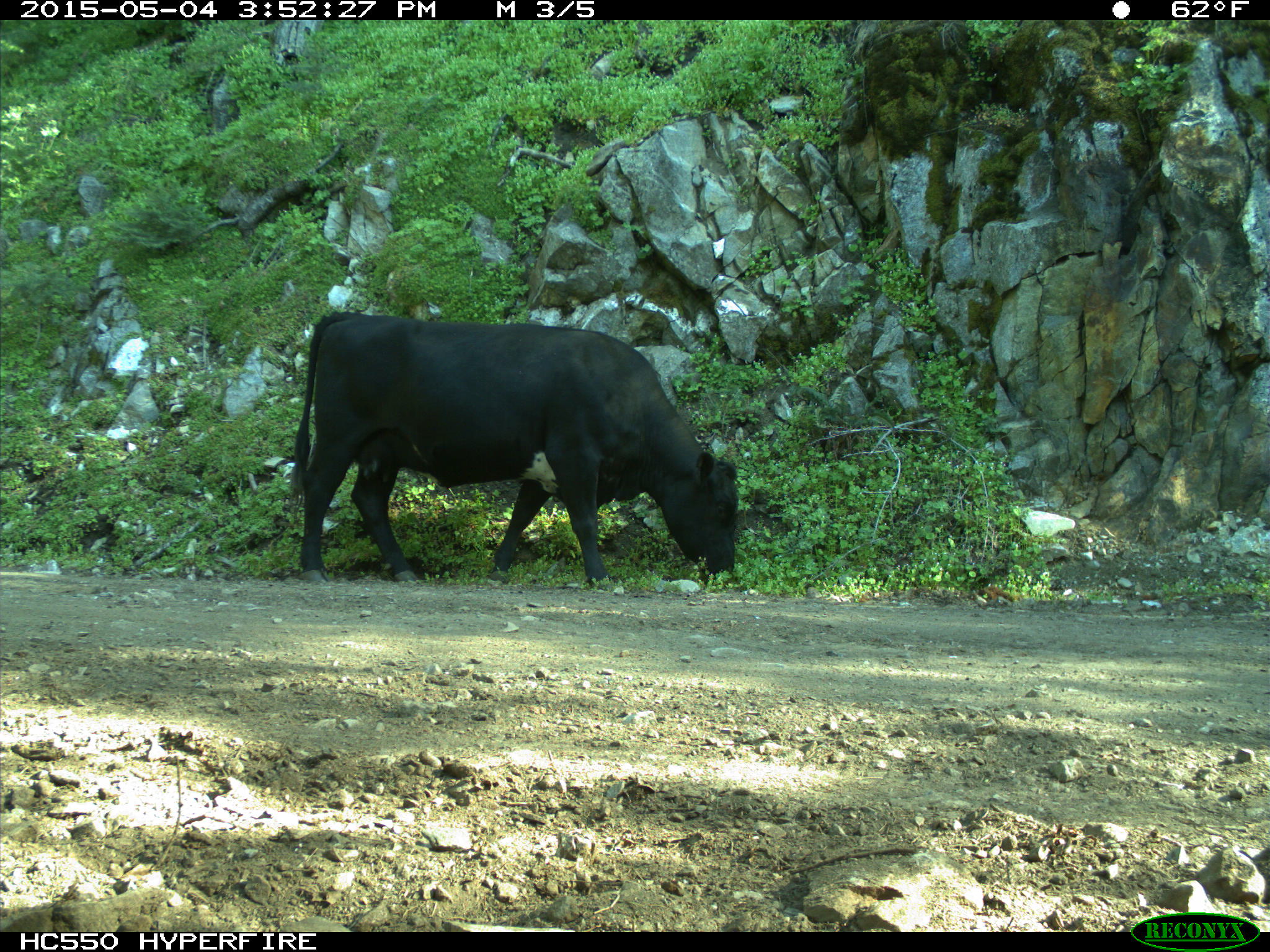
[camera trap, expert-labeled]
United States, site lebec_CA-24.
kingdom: Animalia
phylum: Chordata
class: Mammalia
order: Artiodactyla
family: Bovidae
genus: Bos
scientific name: Bos taurus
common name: domestic cow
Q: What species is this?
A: Bos taurus (domestic cow).